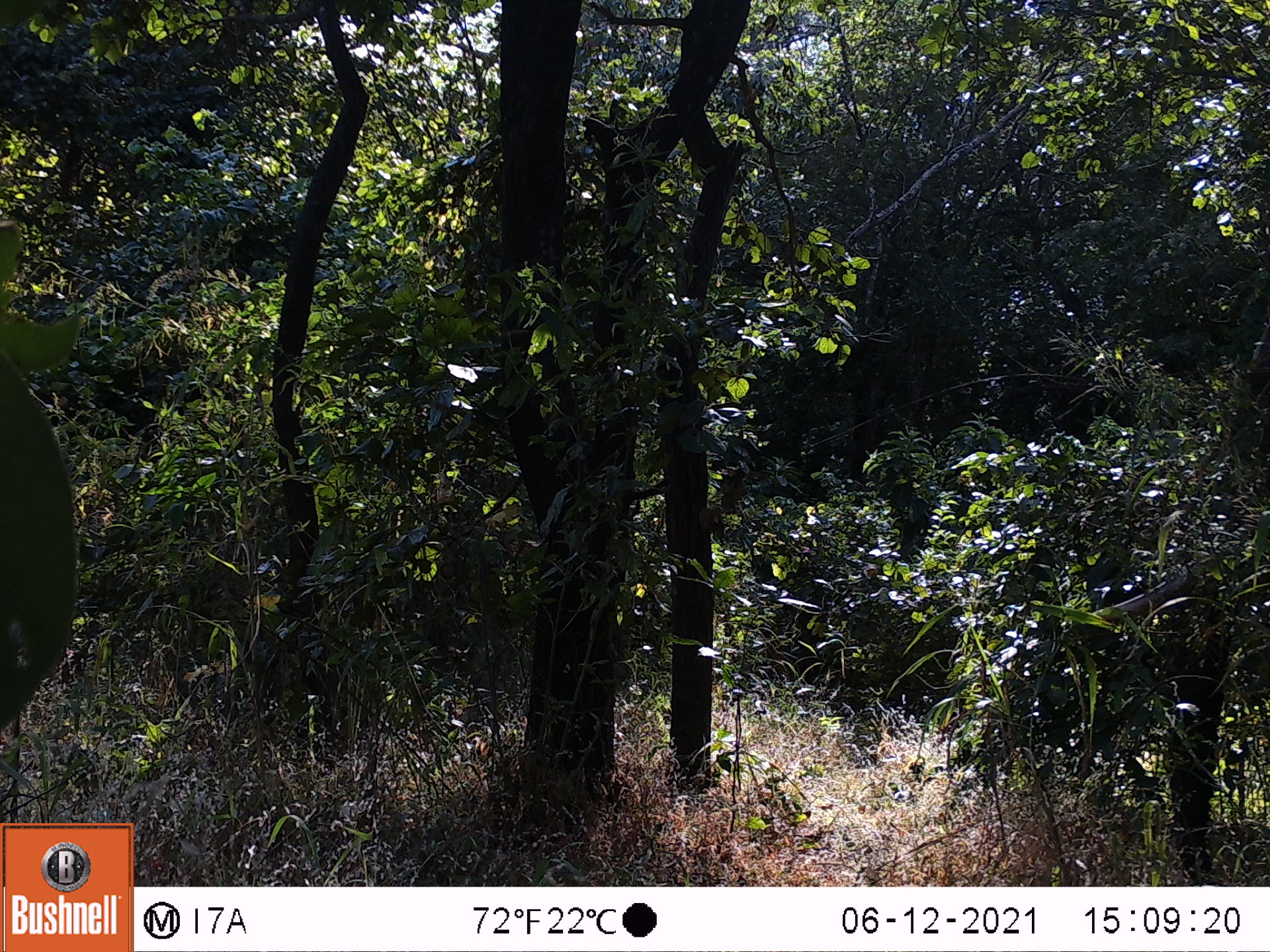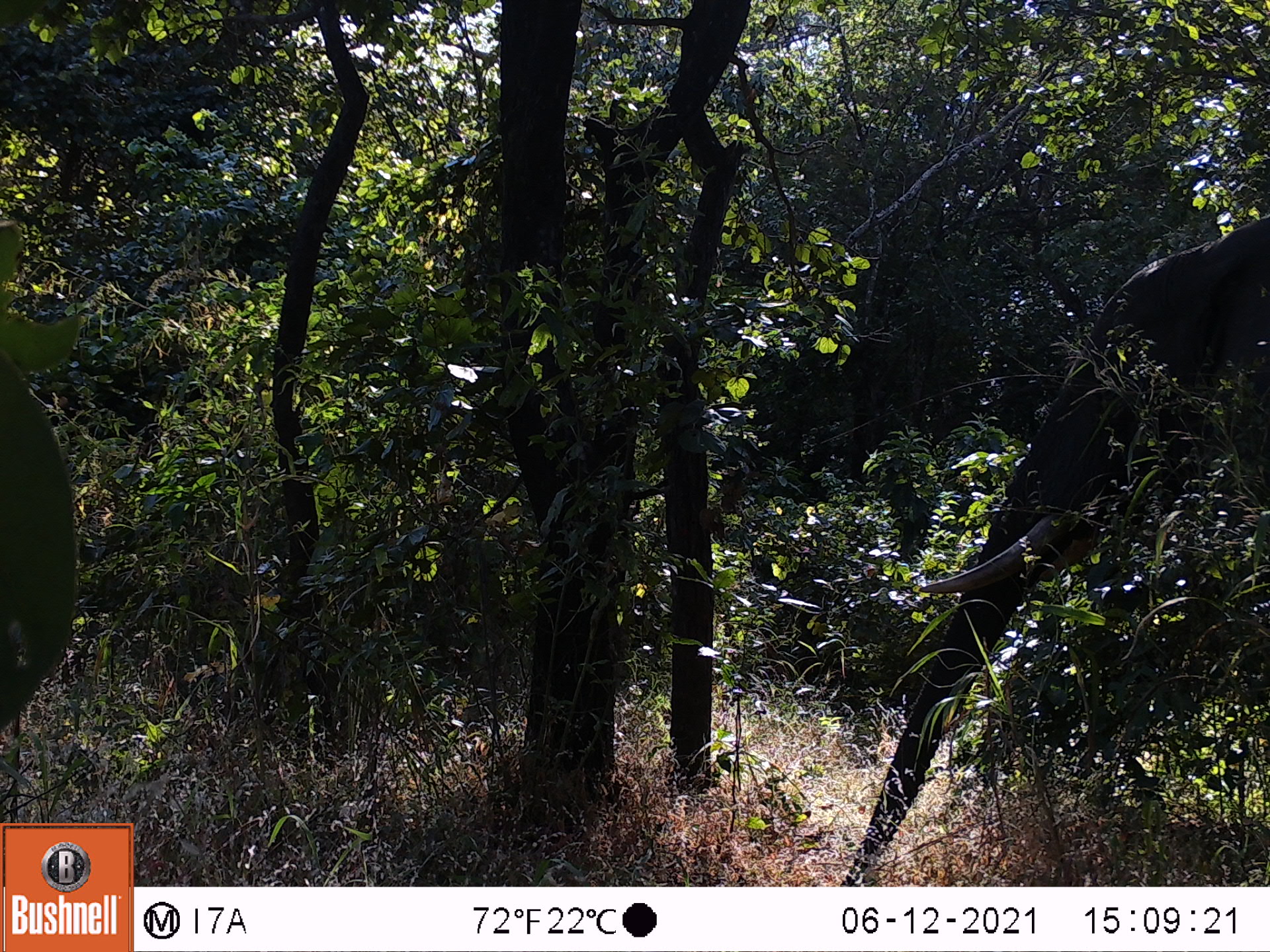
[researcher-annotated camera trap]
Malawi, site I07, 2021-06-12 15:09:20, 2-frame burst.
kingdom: Animalia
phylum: Chordata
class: Mammalia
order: Proboscidea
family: Elephantidae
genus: Loxodonta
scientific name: Loxodonta africana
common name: african savanna elephant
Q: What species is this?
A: African savanna elephant (Loxodonta africana).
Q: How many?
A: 1.